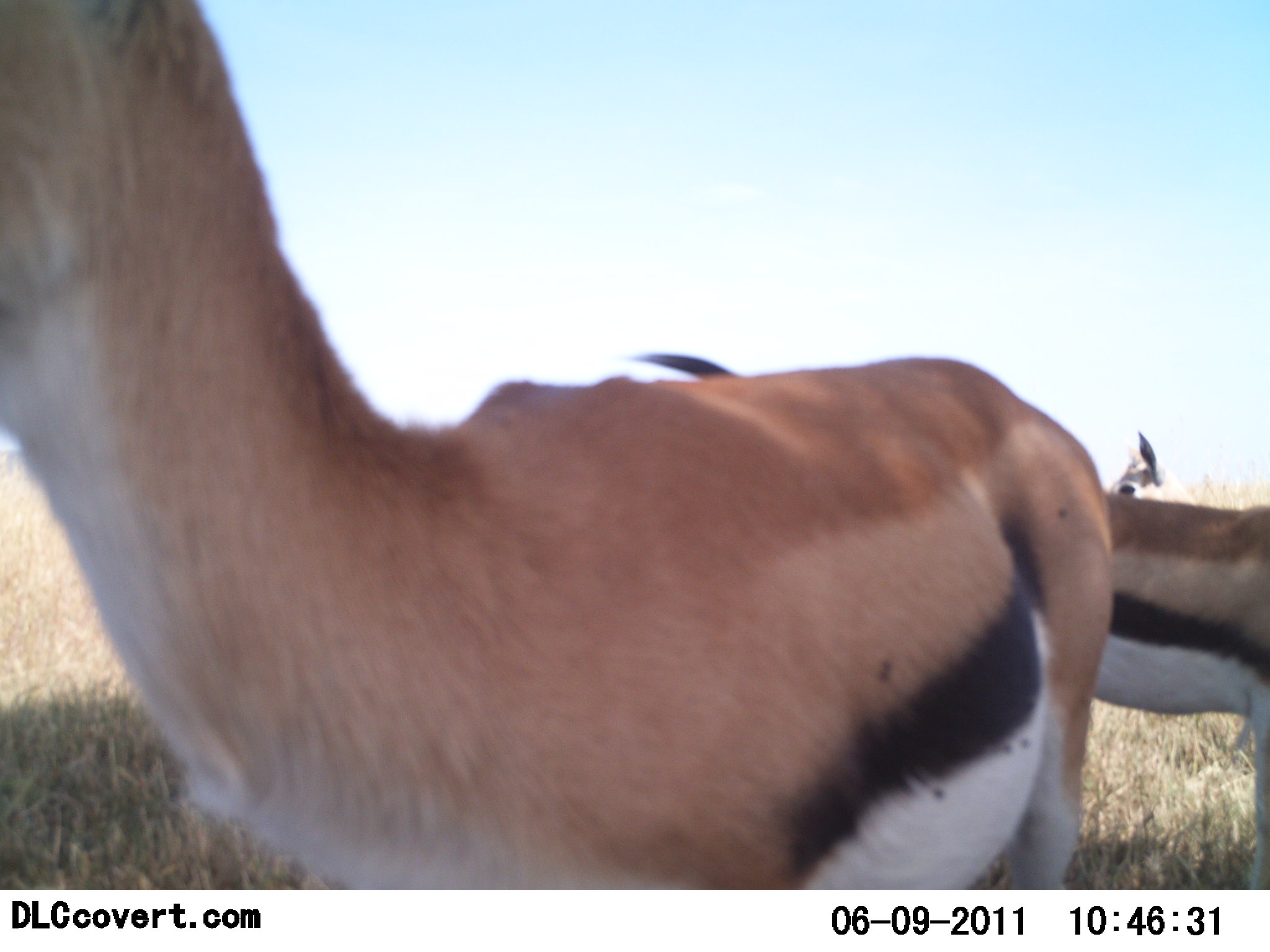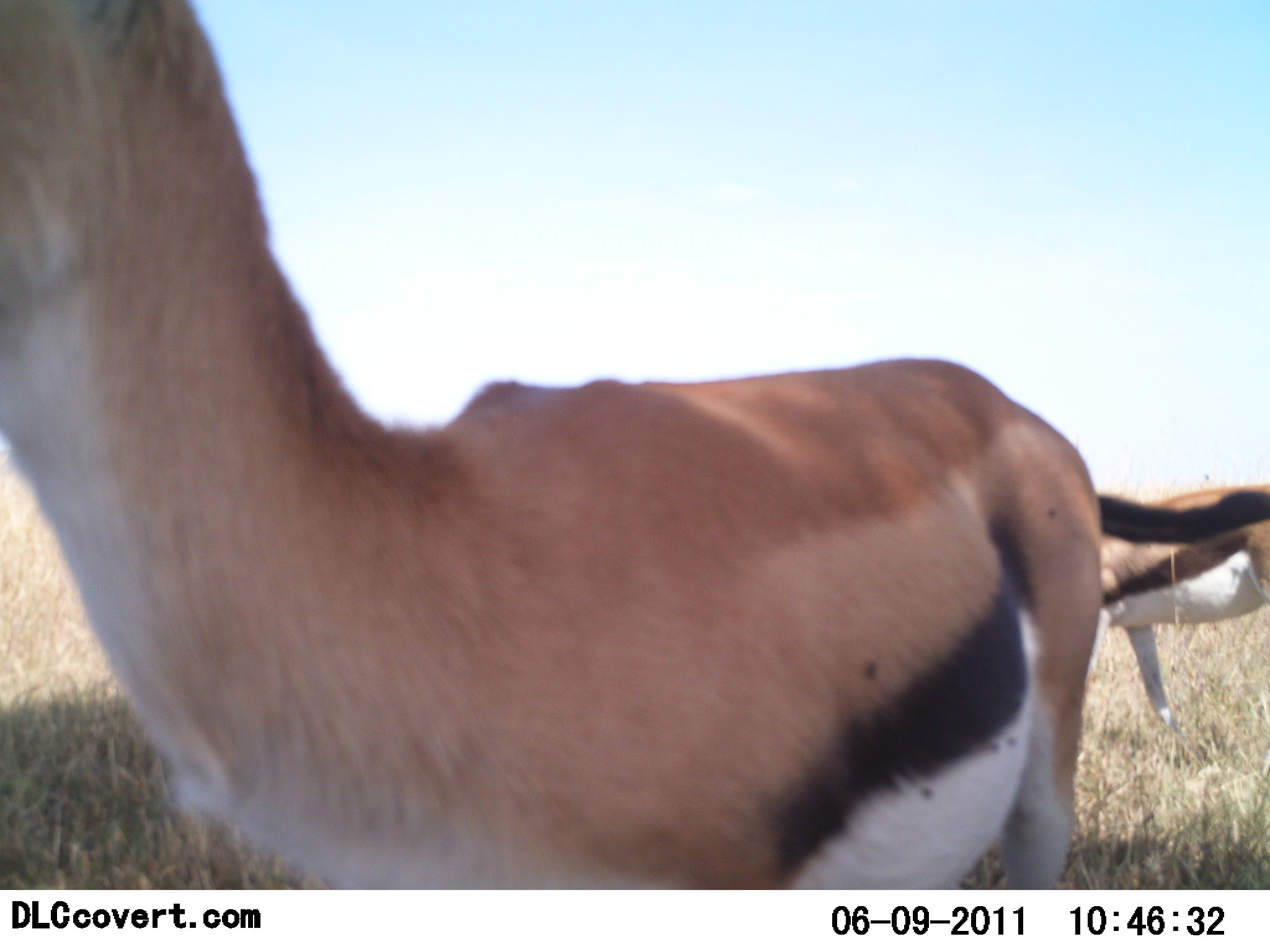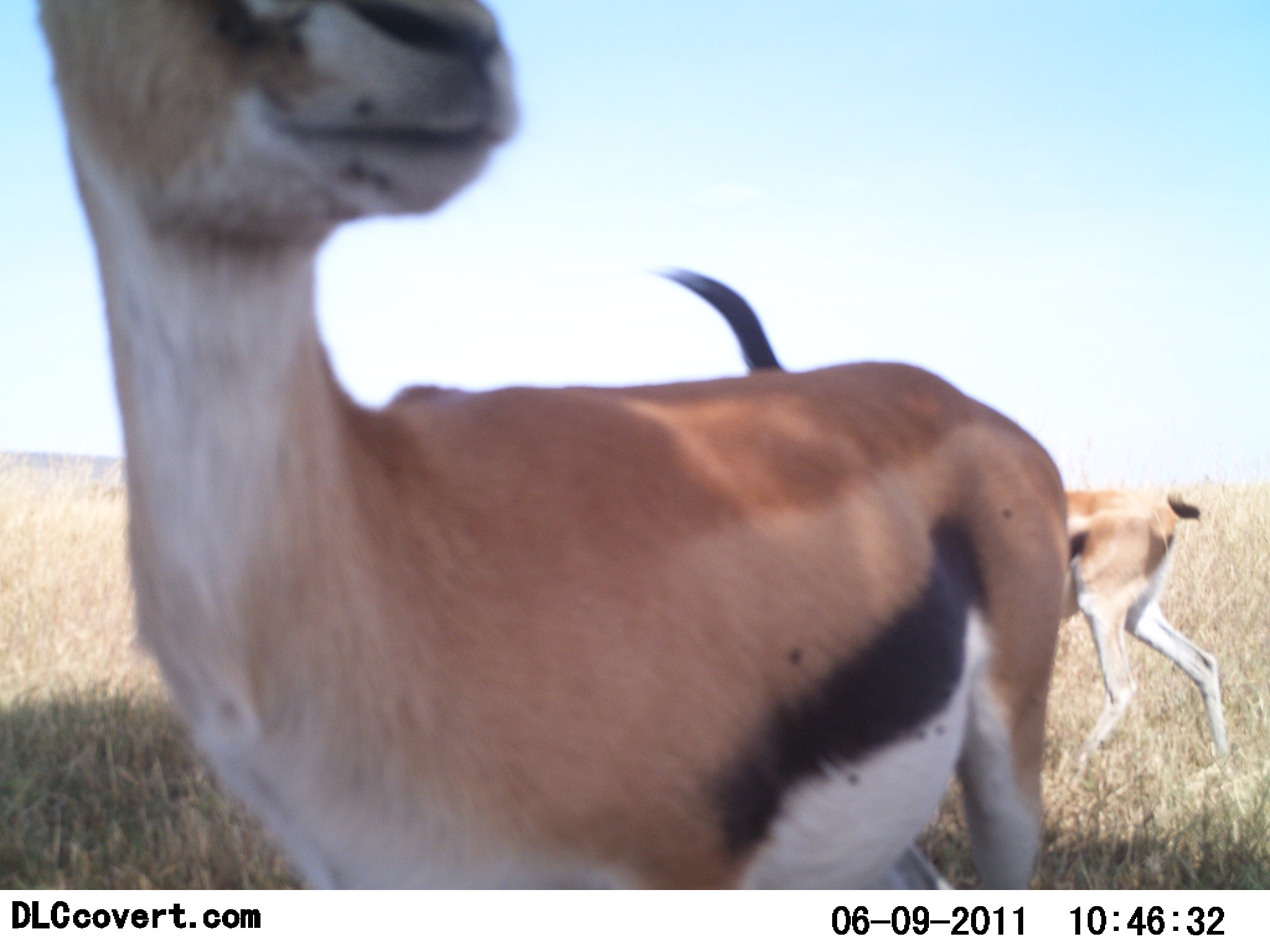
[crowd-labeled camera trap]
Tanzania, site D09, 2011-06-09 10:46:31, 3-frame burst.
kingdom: Animalia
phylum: Chordata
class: Mammalia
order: Artiodactyla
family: Bovidae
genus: Eudorcas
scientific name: Eudorcas thomsonii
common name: thomson's gazelle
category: gazellethomsons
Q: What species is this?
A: Gazellethomsons (thomson's gazelle) (Eudorcas thomsonii).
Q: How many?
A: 2.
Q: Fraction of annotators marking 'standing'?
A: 73%.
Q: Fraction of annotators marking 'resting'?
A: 0%.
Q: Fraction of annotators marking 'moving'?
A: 64%.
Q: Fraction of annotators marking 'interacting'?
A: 9%.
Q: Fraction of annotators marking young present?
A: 0%.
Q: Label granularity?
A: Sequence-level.